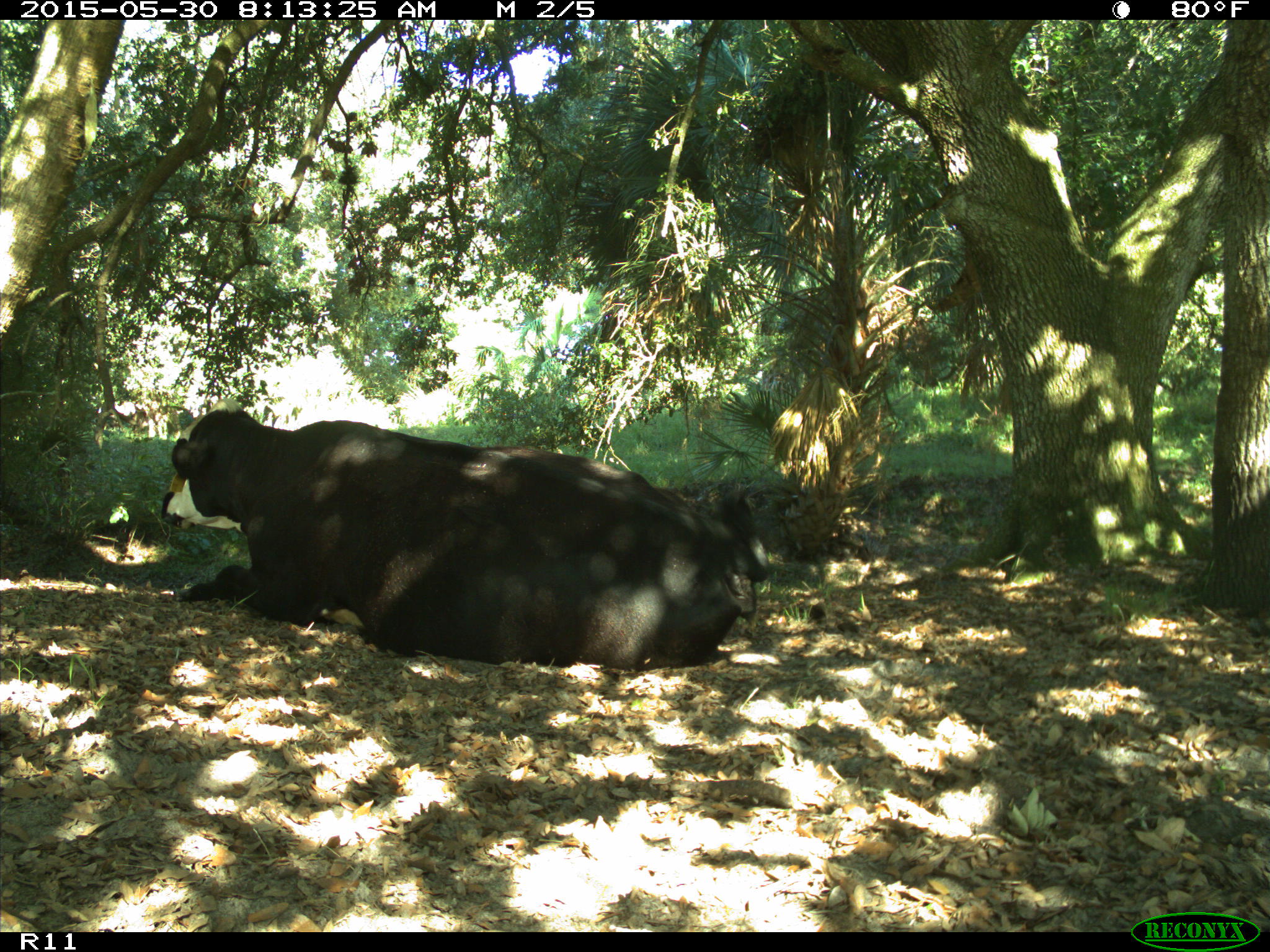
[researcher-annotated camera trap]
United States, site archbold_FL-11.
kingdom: Animalia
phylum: Chordata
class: Mammalia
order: Artiodactyla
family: Bovidae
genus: Bos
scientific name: Bos taurus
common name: domestic cow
Bos taurus (domestic cow).